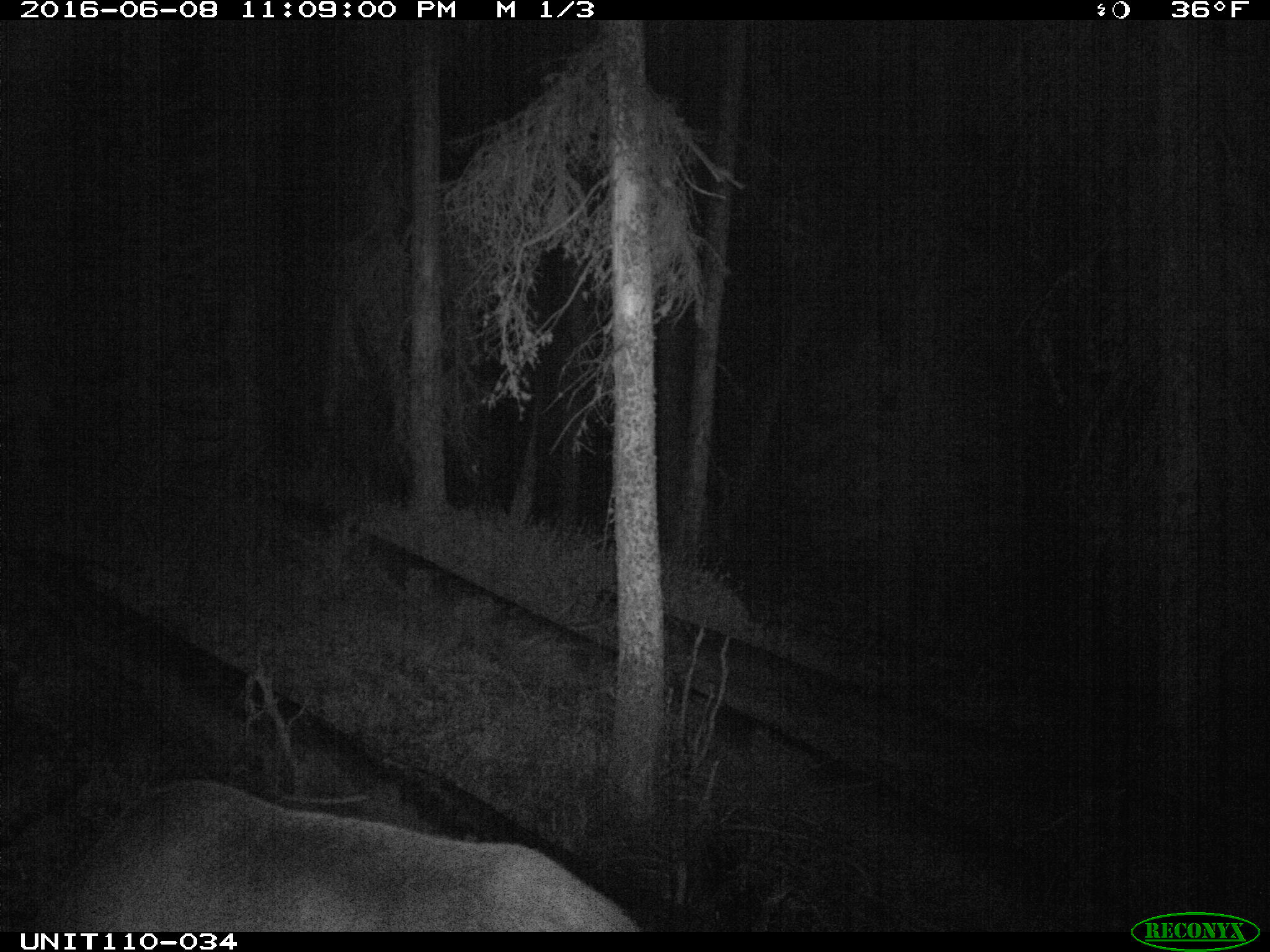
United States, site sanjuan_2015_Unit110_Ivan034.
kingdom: Animalia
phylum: Chordata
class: Mammalia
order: Artiodactyla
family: Cervidae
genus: Cervus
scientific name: Cervus elaphus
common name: red deer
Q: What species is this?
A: Cervus elaphus (red deer).